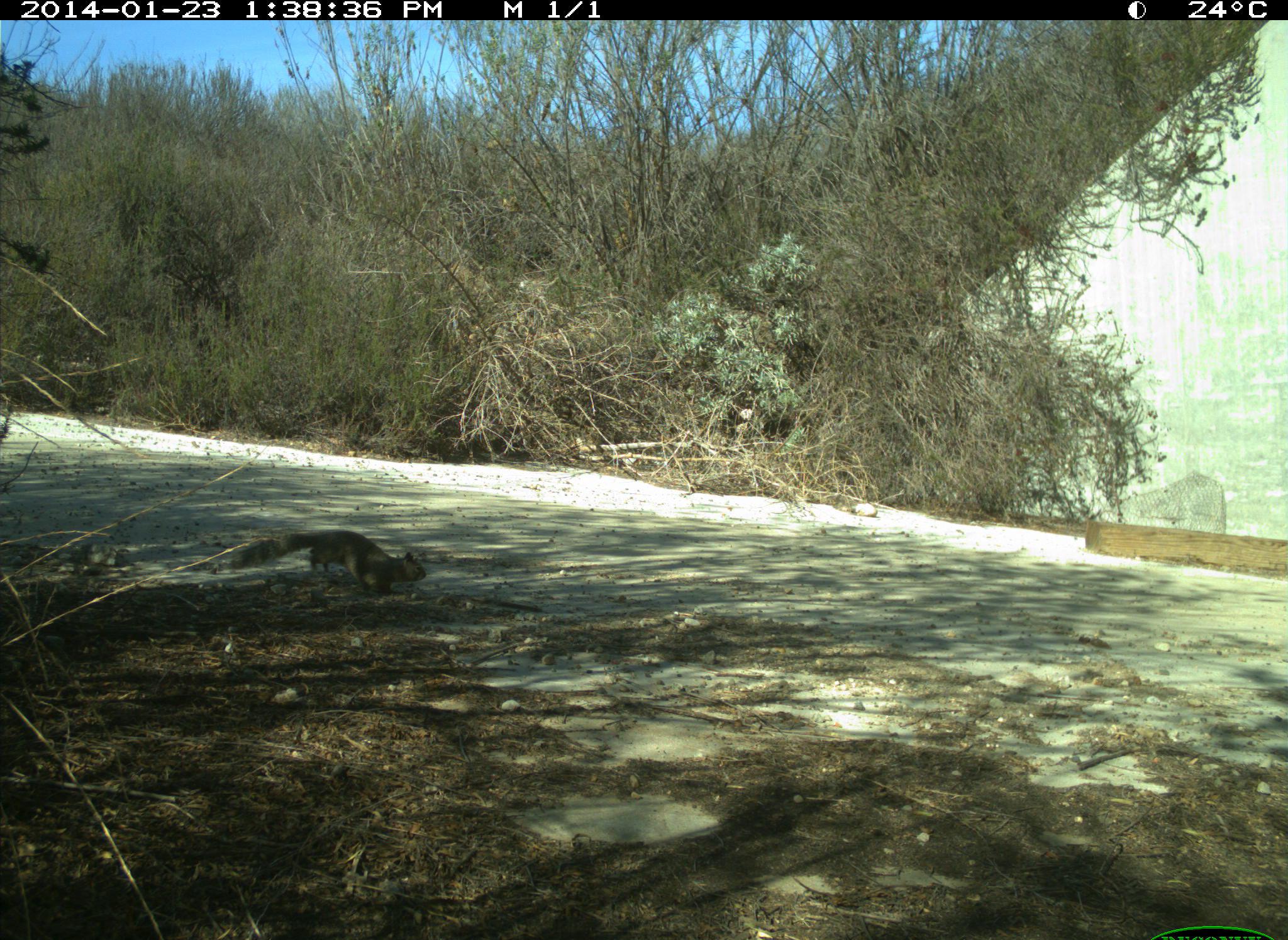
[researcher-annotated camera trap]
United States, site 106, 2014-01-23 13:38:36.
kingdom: Animalia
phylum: Chordata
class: Mammalia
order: Rodentia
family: Sciuridae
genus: Sciurus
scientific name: Sciurus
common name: squirrel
Squirrel (Sciurus).